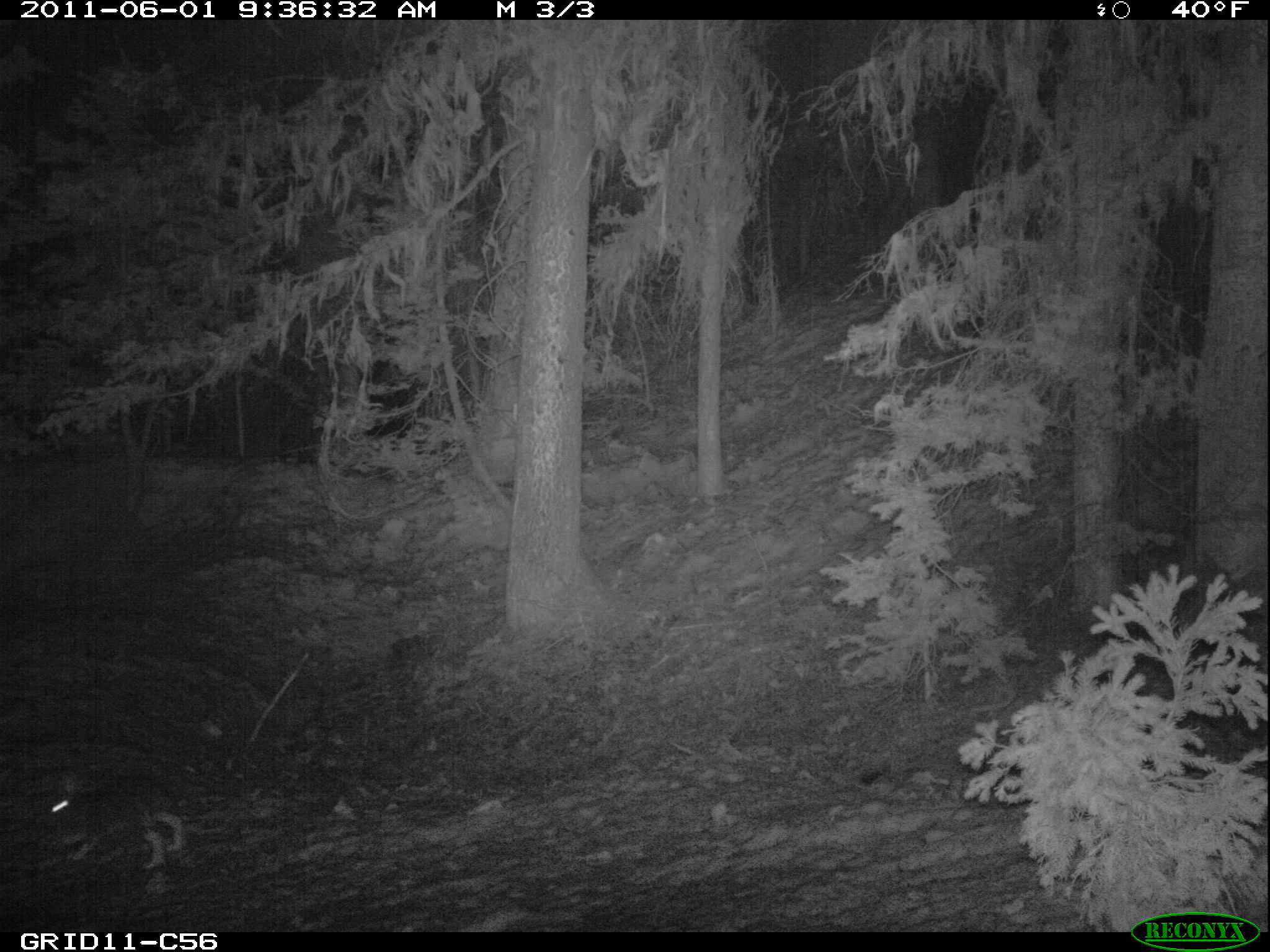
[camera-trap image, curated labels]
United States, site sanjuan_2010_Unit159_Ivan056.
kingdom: Animalia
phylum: Chordata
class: Mammalia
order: Lagomorpha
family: Leporidae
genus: Lepus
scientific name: Lepus americanus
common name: snowshoe hare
Lepus americanus (snowshoe hare).